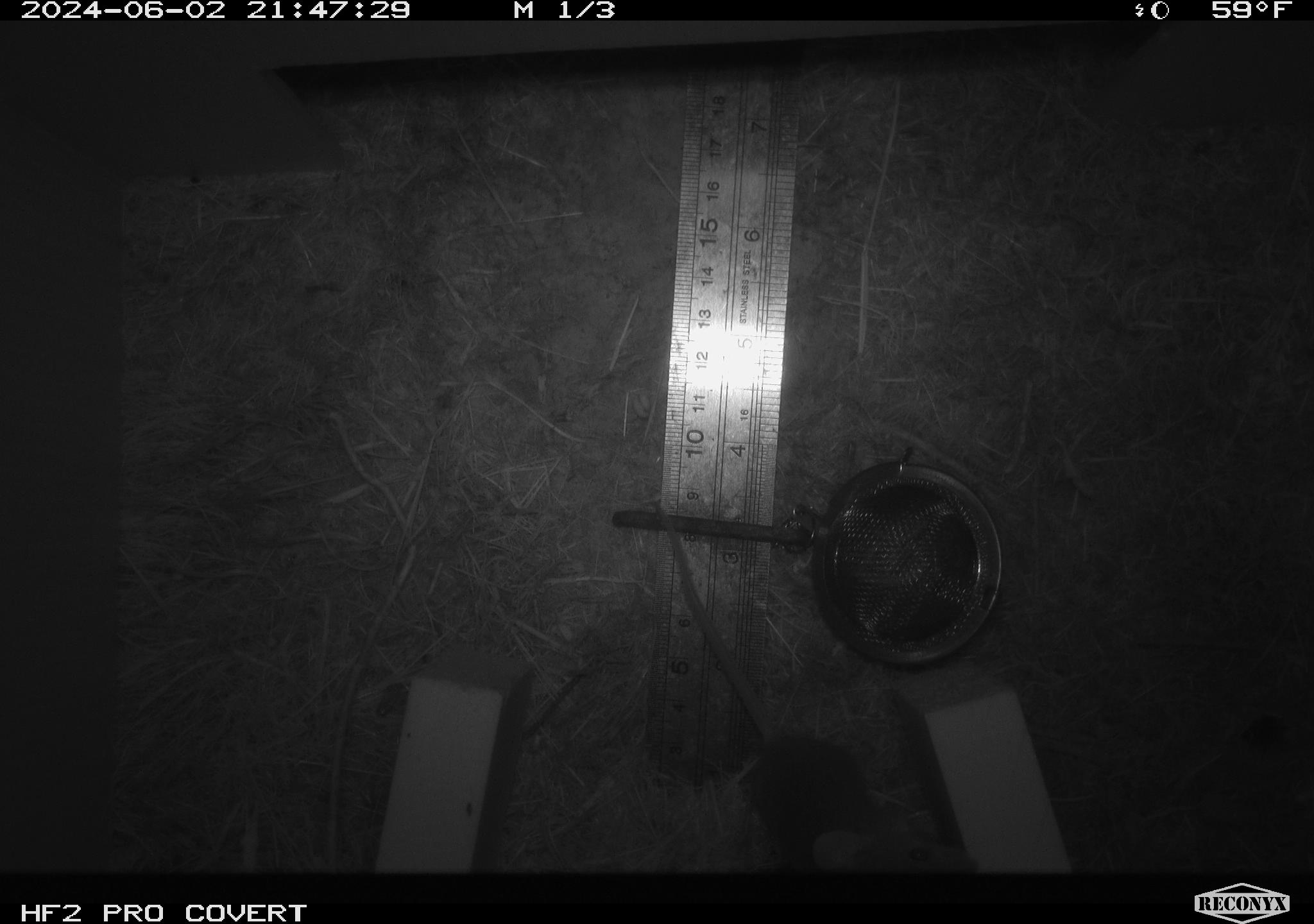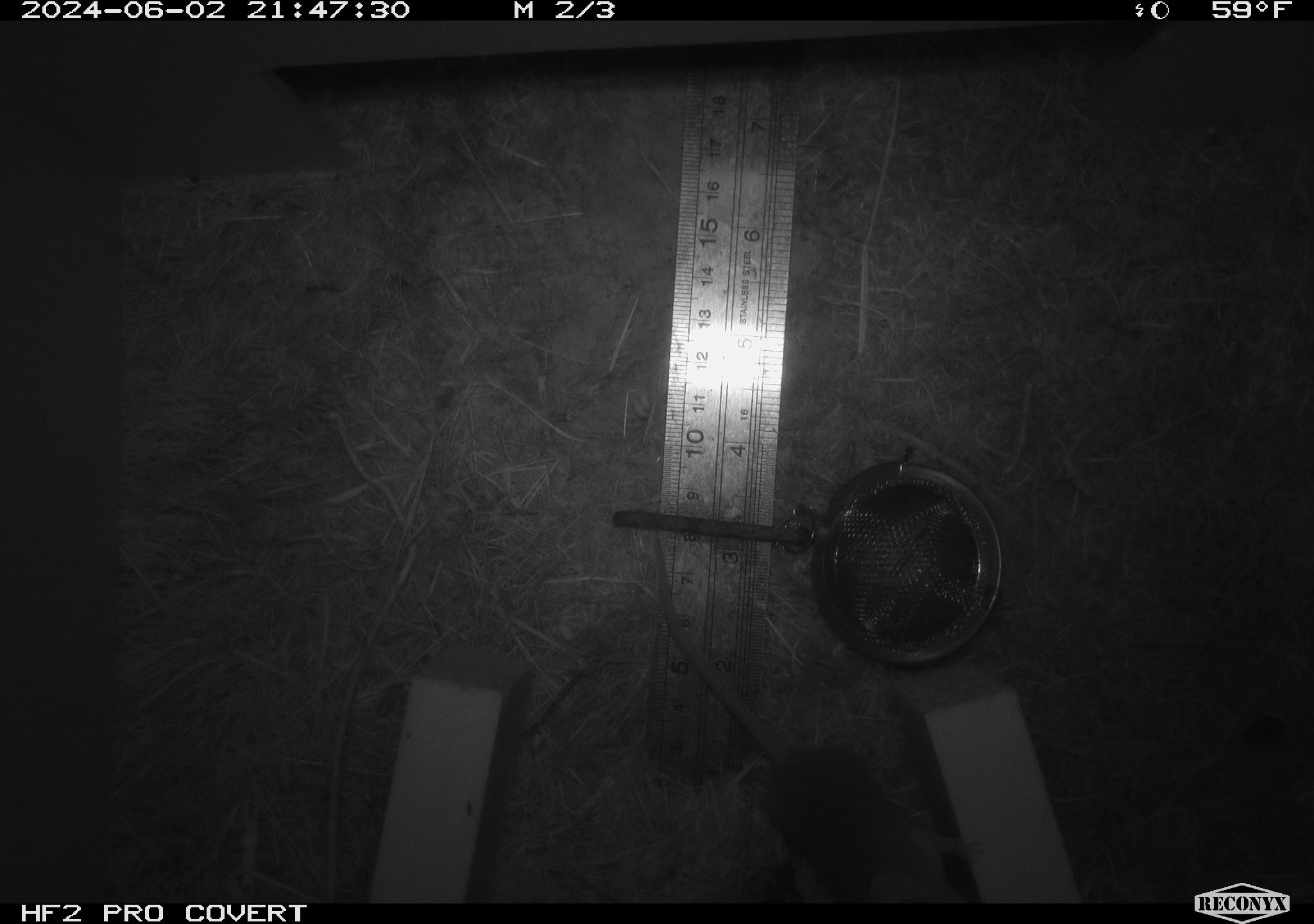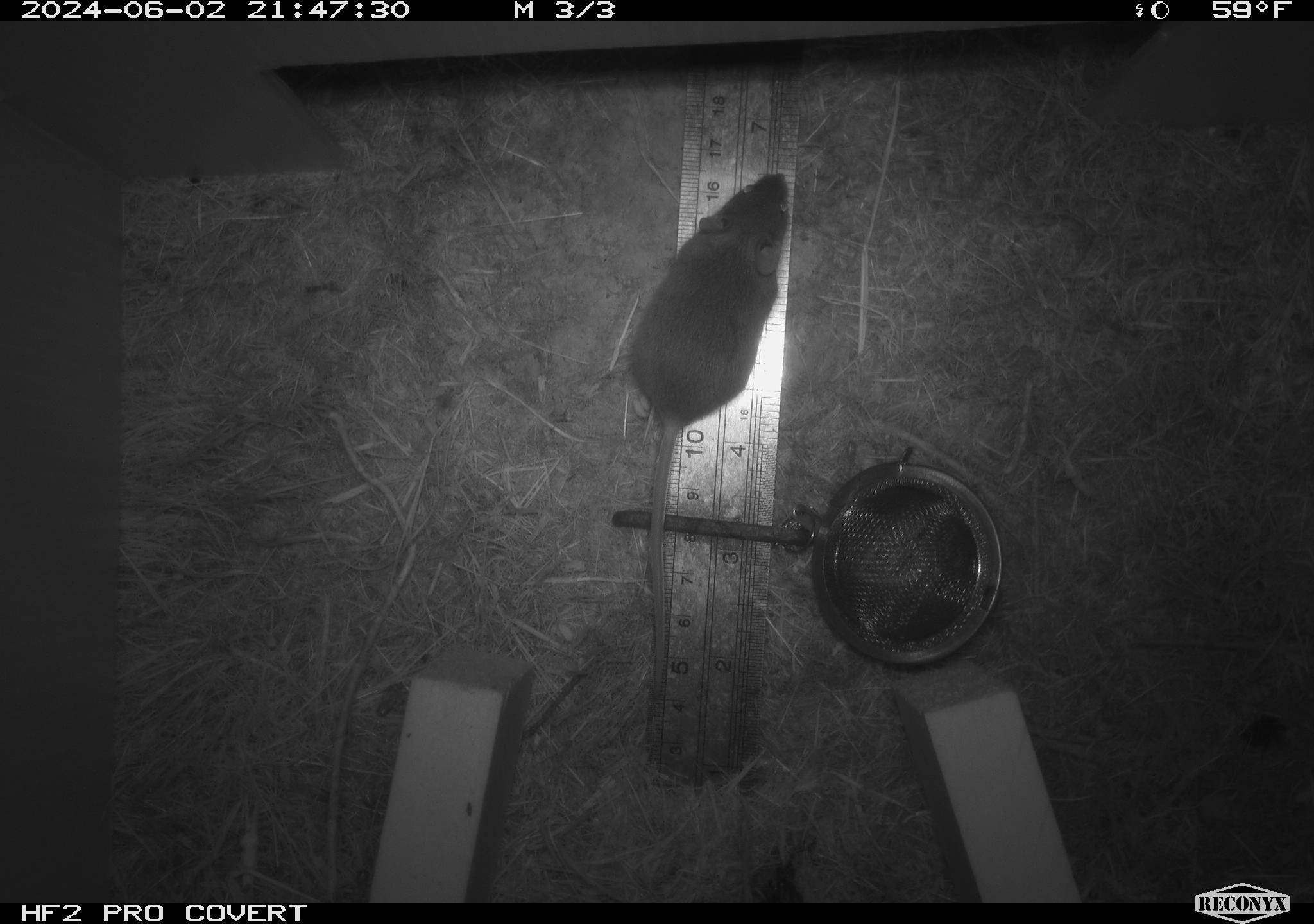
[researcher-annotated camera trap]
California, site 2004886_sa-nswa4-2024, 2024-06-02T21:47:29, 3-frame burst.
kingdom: Animalia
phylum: Chordata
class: Mammalia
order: Rodentia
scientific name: Rodentia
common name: rodent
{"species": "rodent (Rodentia)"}